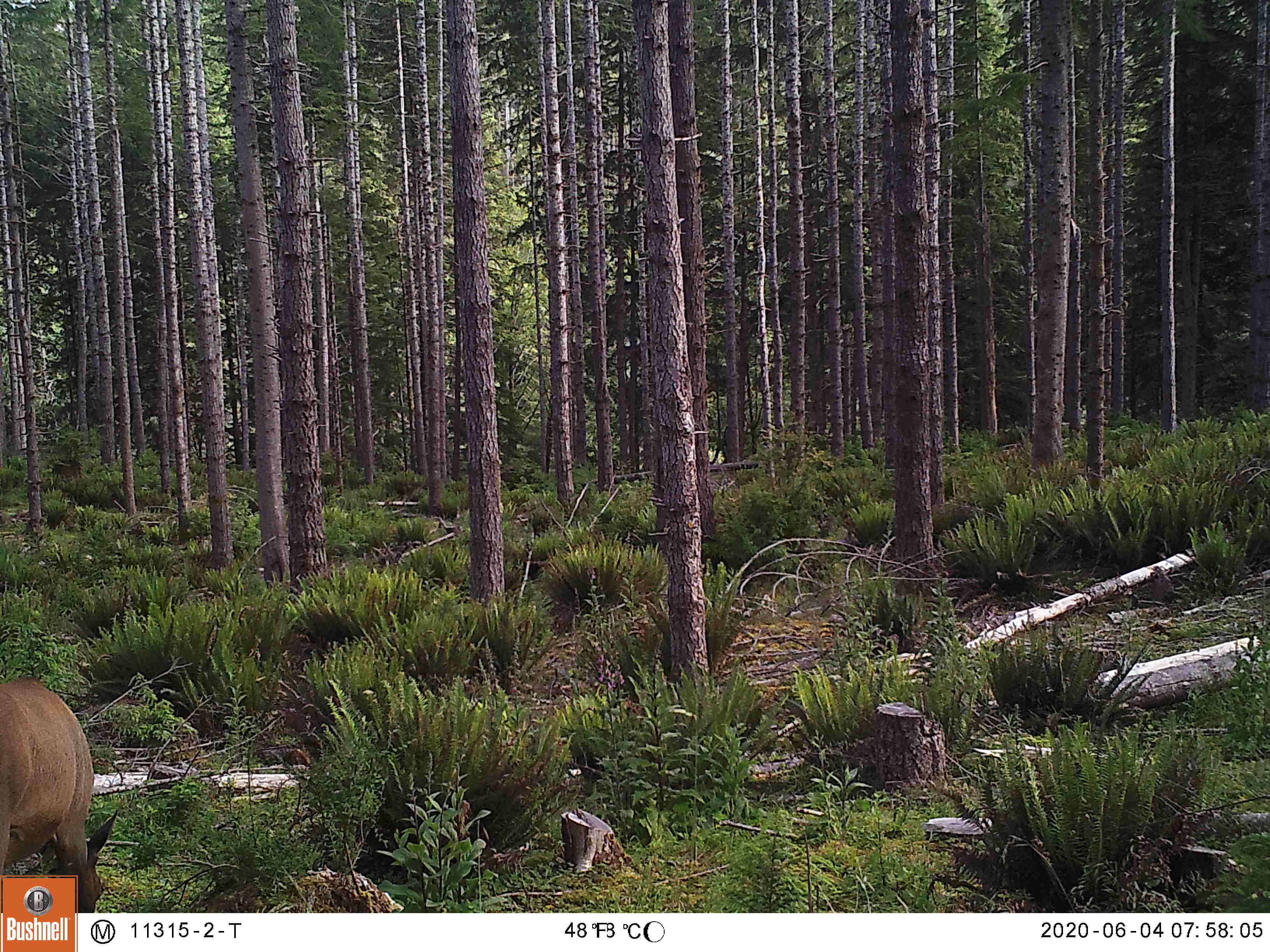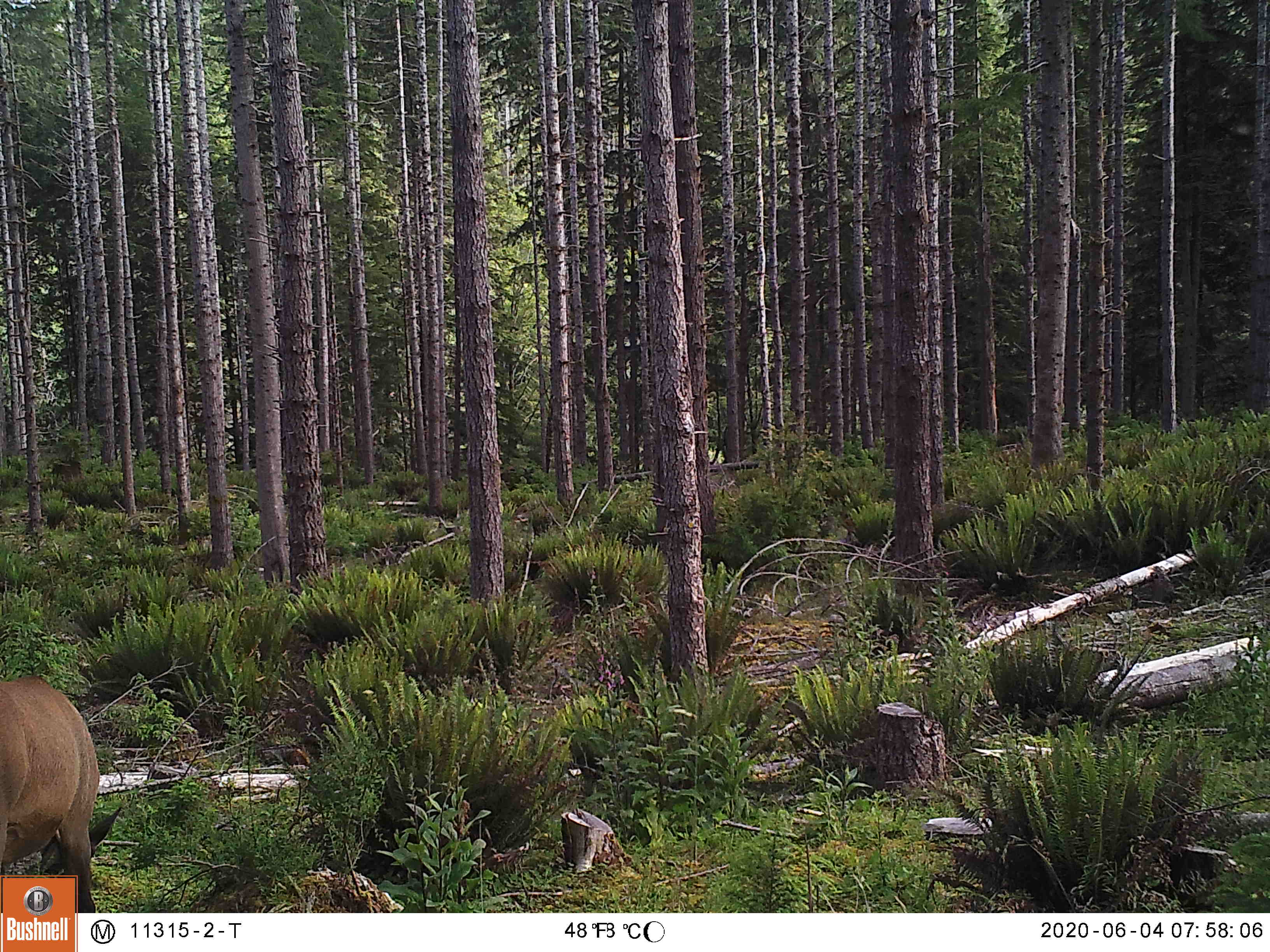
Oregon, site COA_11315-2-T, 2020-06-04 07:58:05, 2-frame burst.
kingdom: Animalia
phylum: Chordata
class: Mammalia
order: Artiodactyla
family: Cervidae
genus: Cervus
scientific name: Cervus canadensis roosevelti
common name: roosevelt elk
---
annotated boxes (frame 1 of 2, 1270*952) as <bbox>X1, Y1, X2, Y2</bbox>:
roosevelt elk: <bbox>5, 675, 120, 869</bbox>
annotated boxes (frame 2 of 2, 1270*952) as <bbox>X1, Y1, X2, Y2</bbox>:
roosevelt elk: <bbox>5, 668, 131, 869</bbox>